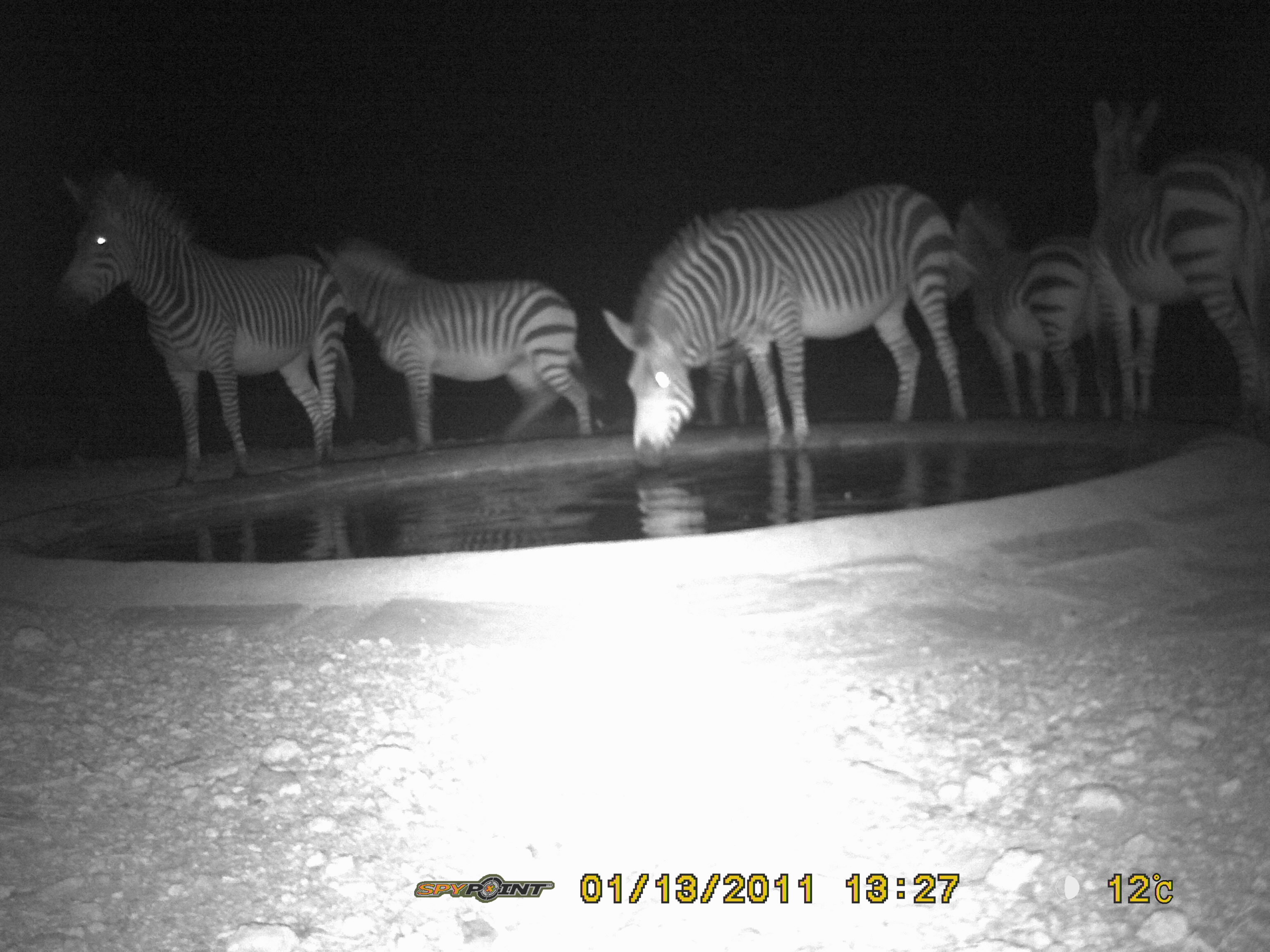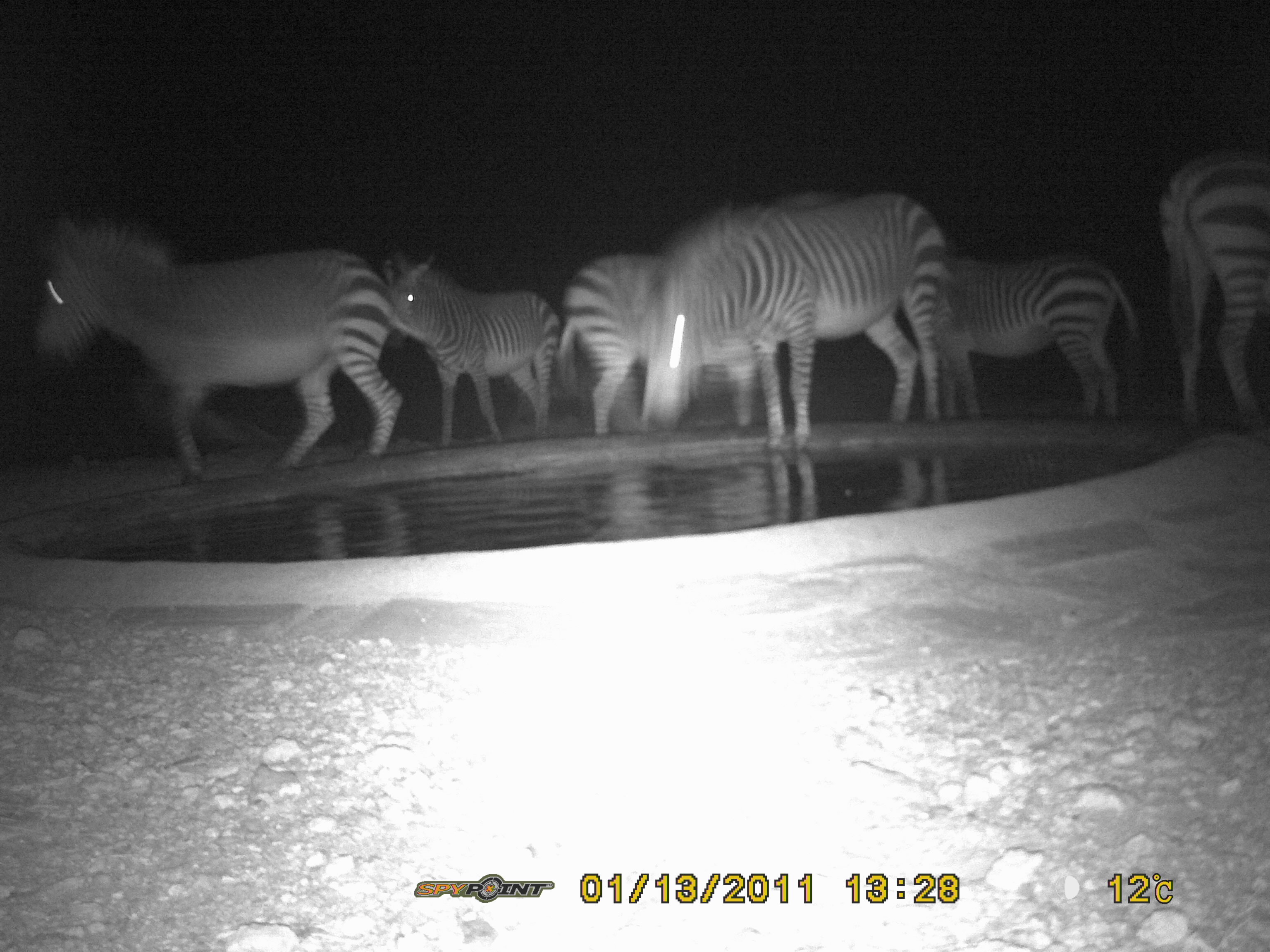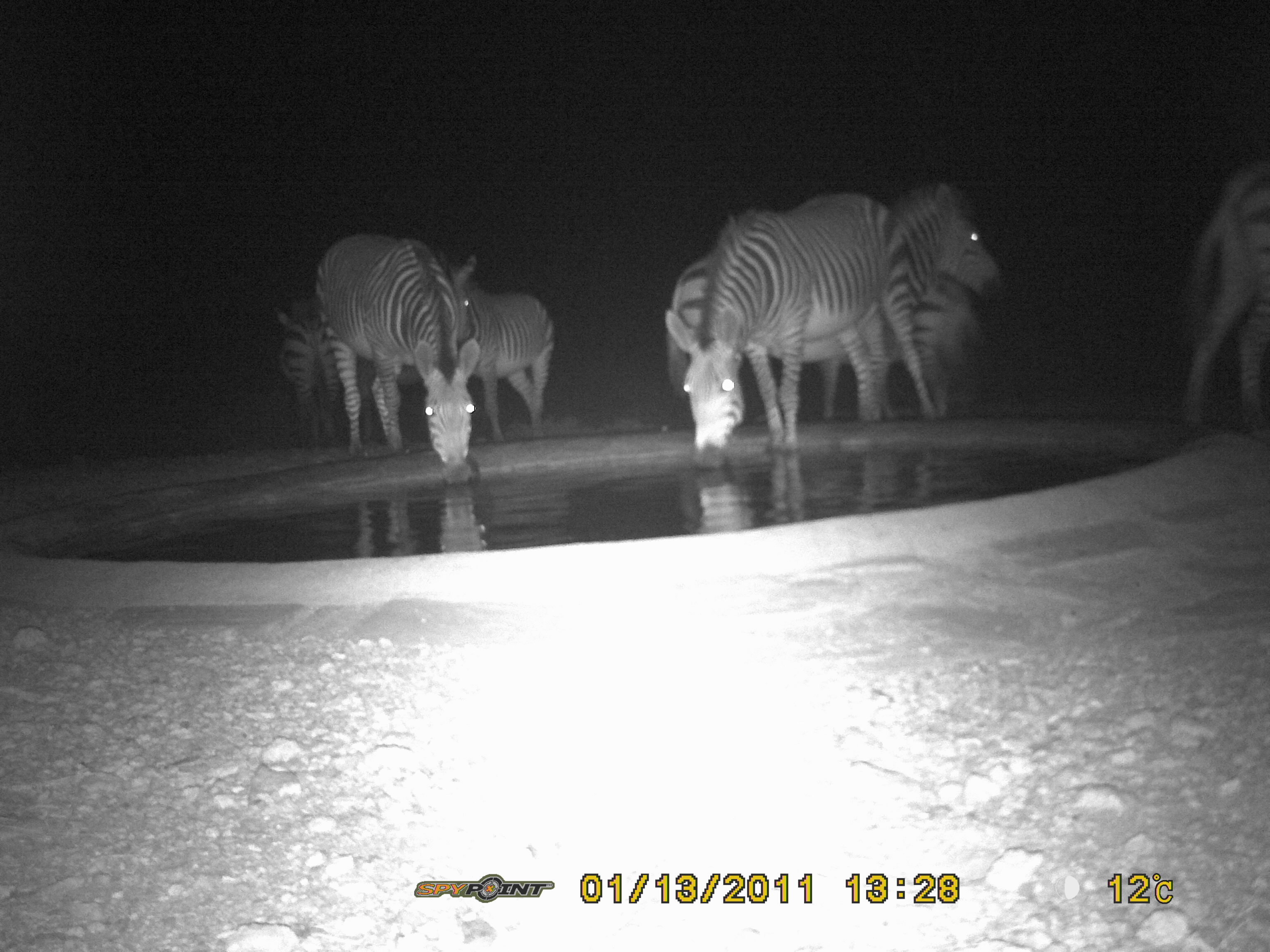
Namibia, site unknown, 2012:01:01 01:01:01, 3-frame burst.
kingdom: Animalia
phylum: Chordata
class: Mammalia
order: Perissodactyla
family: Equidae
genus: Equus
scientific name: Equus zebra hartmannae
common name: hartmann's mountain zebra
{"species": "Equus zebra hartmannae (hartmann's mountain zebra)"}